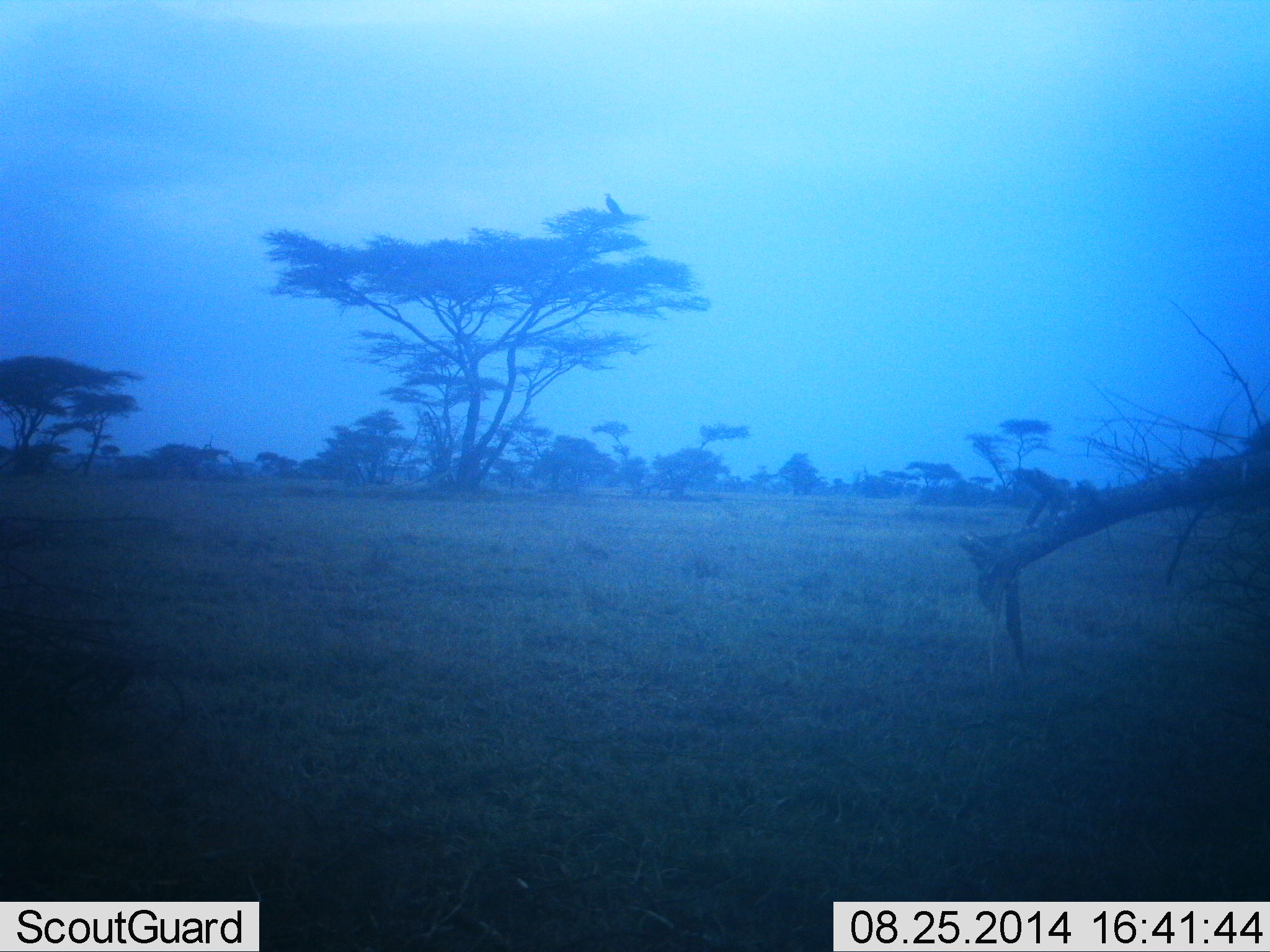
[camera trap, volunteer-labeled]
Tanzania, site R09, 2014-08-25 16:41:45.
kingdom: Animalia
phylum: Chordata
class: Aves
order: Accipitriformes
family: Accipitridae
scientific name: Accipitridae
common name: vulture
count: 1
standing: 40%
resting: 60%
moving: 0%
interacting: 20%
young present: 0%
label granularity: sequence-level